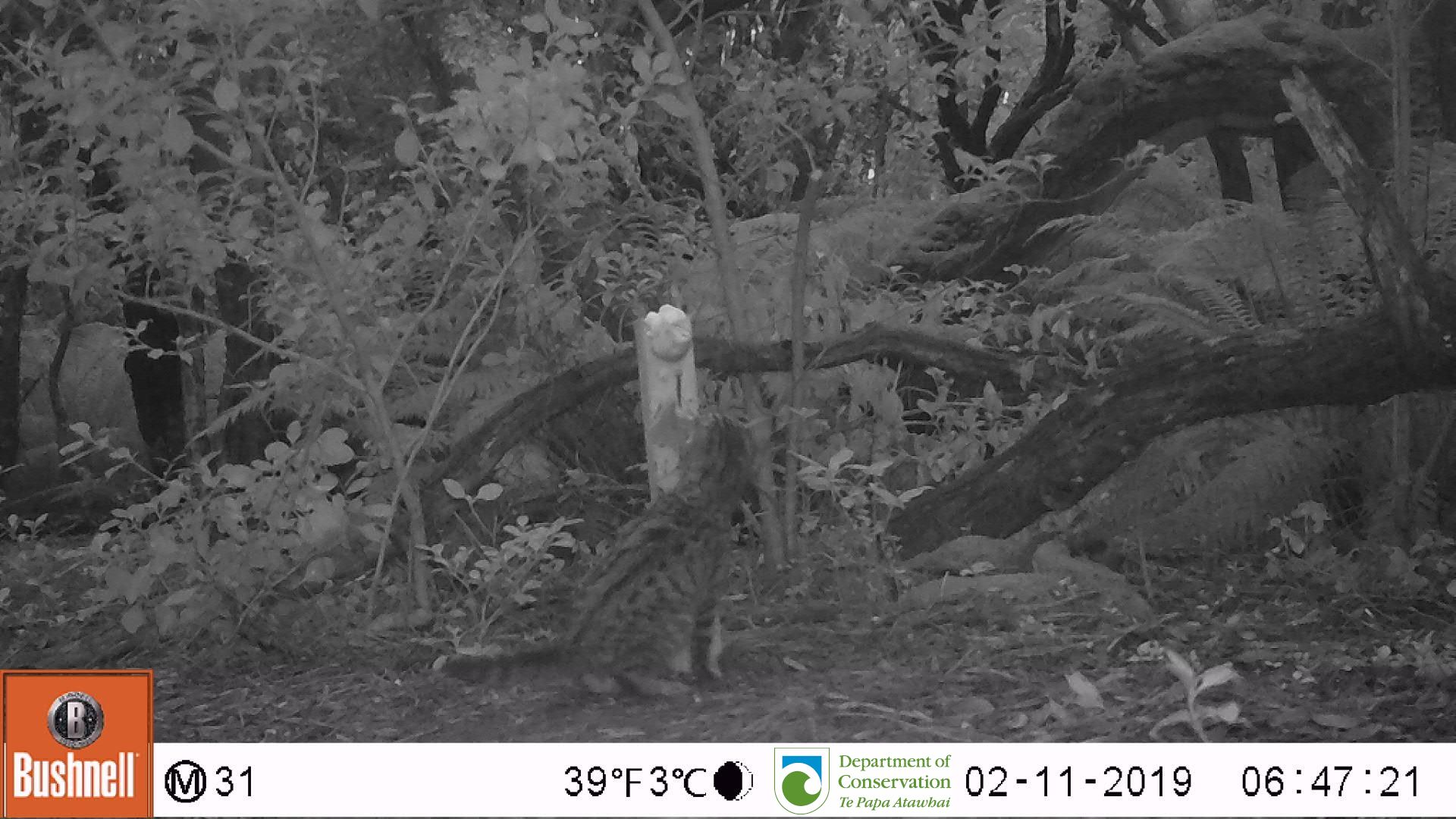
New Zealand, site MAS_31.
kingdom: Animalia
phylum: Chordata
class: Mammalia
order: Carnivora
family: Felidae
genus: Felis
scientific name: Felis catus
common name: domestic cat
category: cat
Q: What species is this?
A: Cat (domestic cat) (Felis catus).